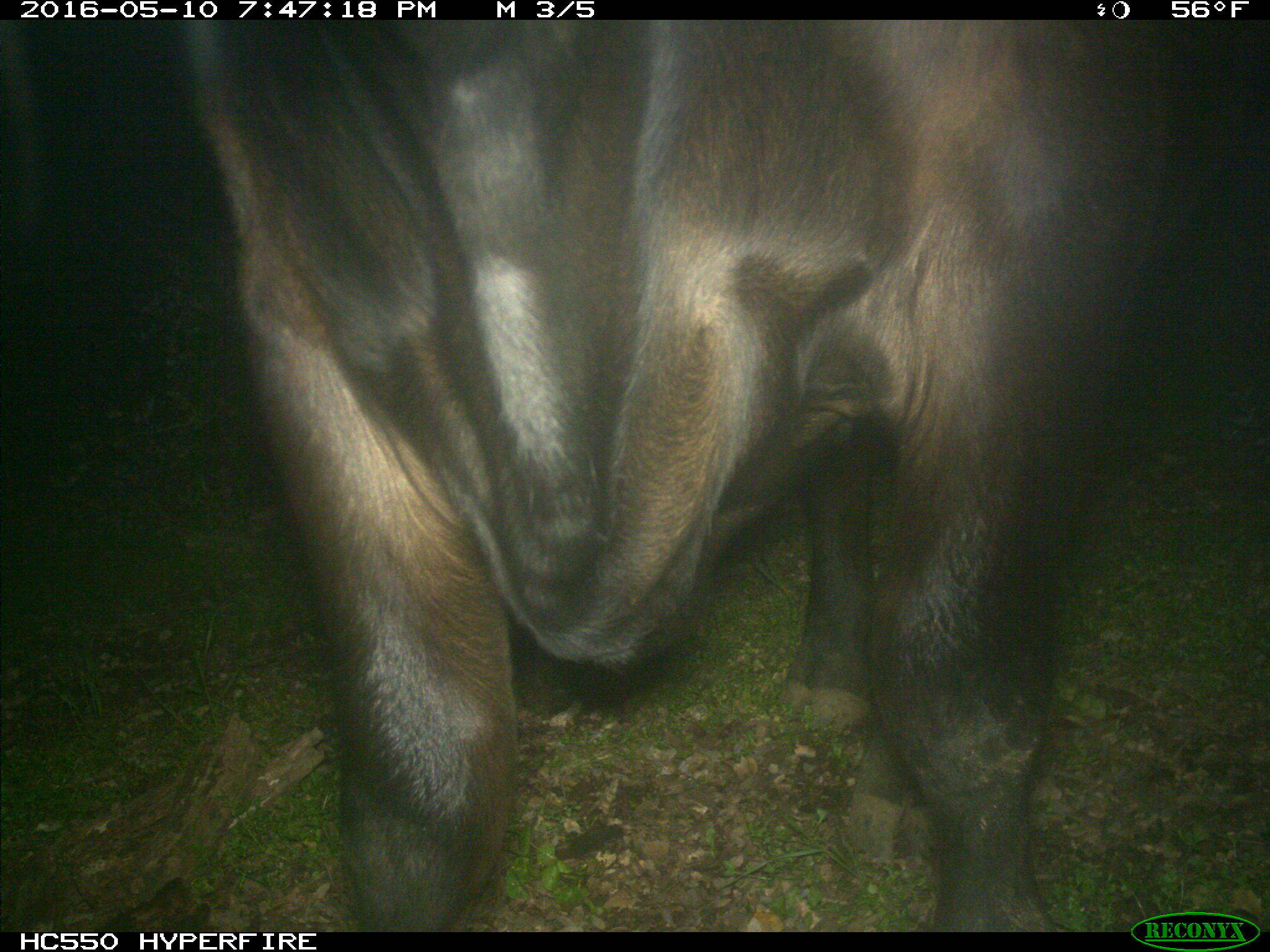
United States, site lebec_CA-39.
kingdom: Animalia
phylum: Chordata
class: Mammalia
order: Artiodactyla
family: Bovidae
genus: Bos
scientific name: Bos taurus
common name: domestic cow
Bos taurus (domestic cow).